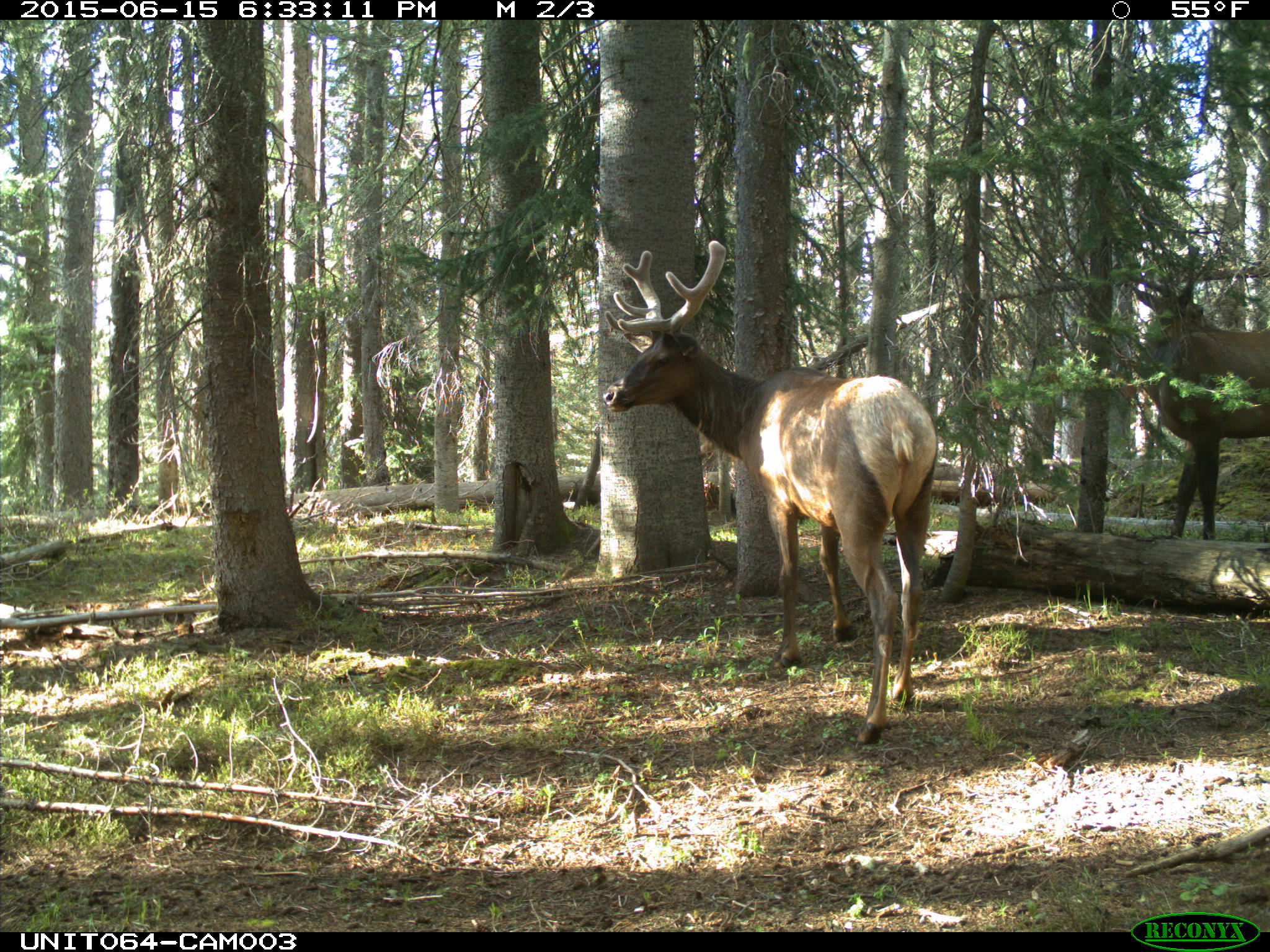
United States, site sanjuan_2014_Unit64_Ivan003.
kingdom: Animalia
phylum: Chordata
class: Mammalia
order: Artiodactyla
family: Cervidae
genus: Cervus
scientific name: Cervus elaphus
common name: red deer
Cervus elaphus (red deer).